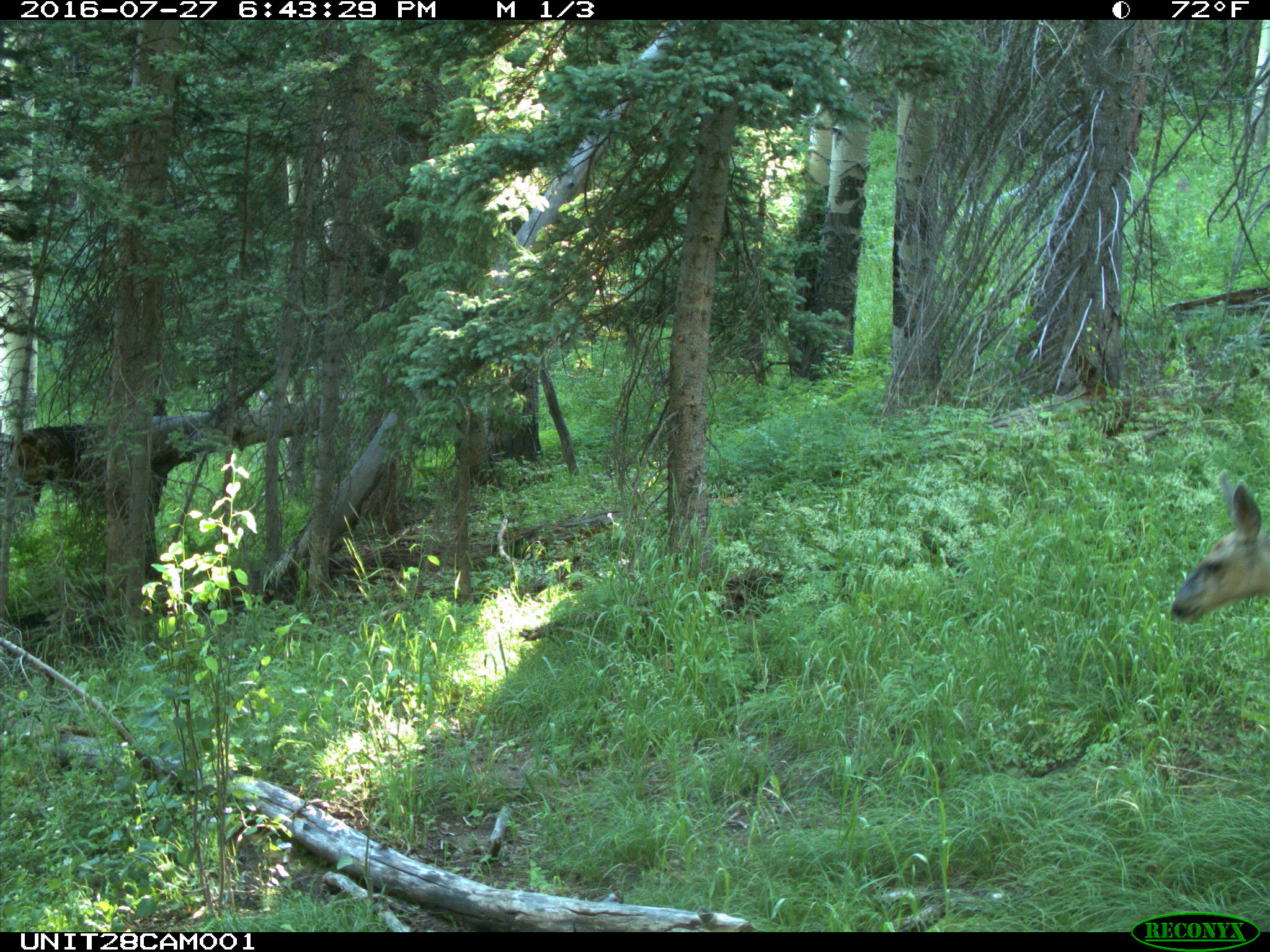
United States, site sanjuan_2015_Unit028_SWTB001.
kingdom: Animalia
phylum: Chordata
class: Mammalia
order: Artiodactyla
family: Cervidae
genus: Odocoileus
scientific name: Odocoileus hemionus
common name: mule deer